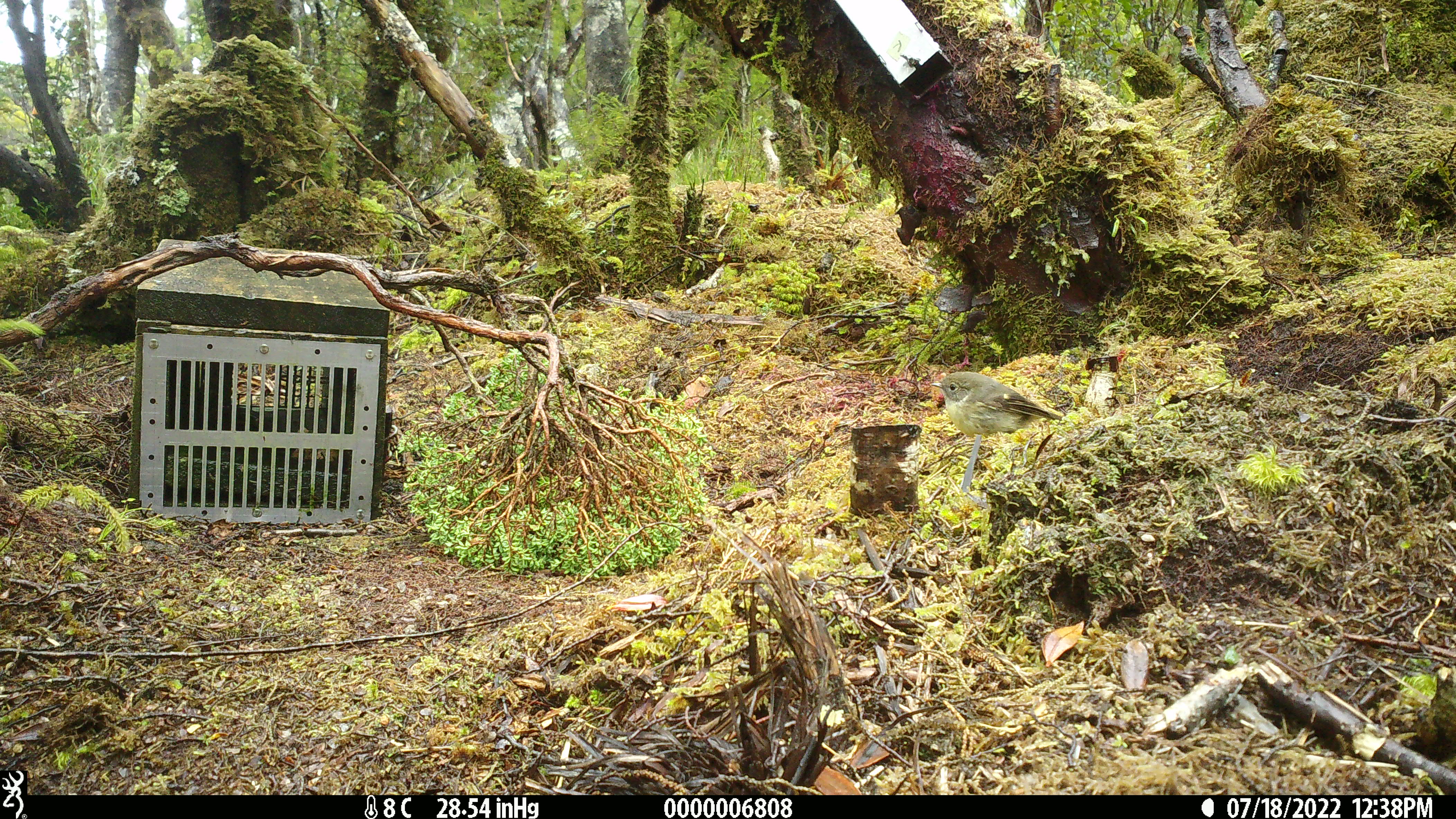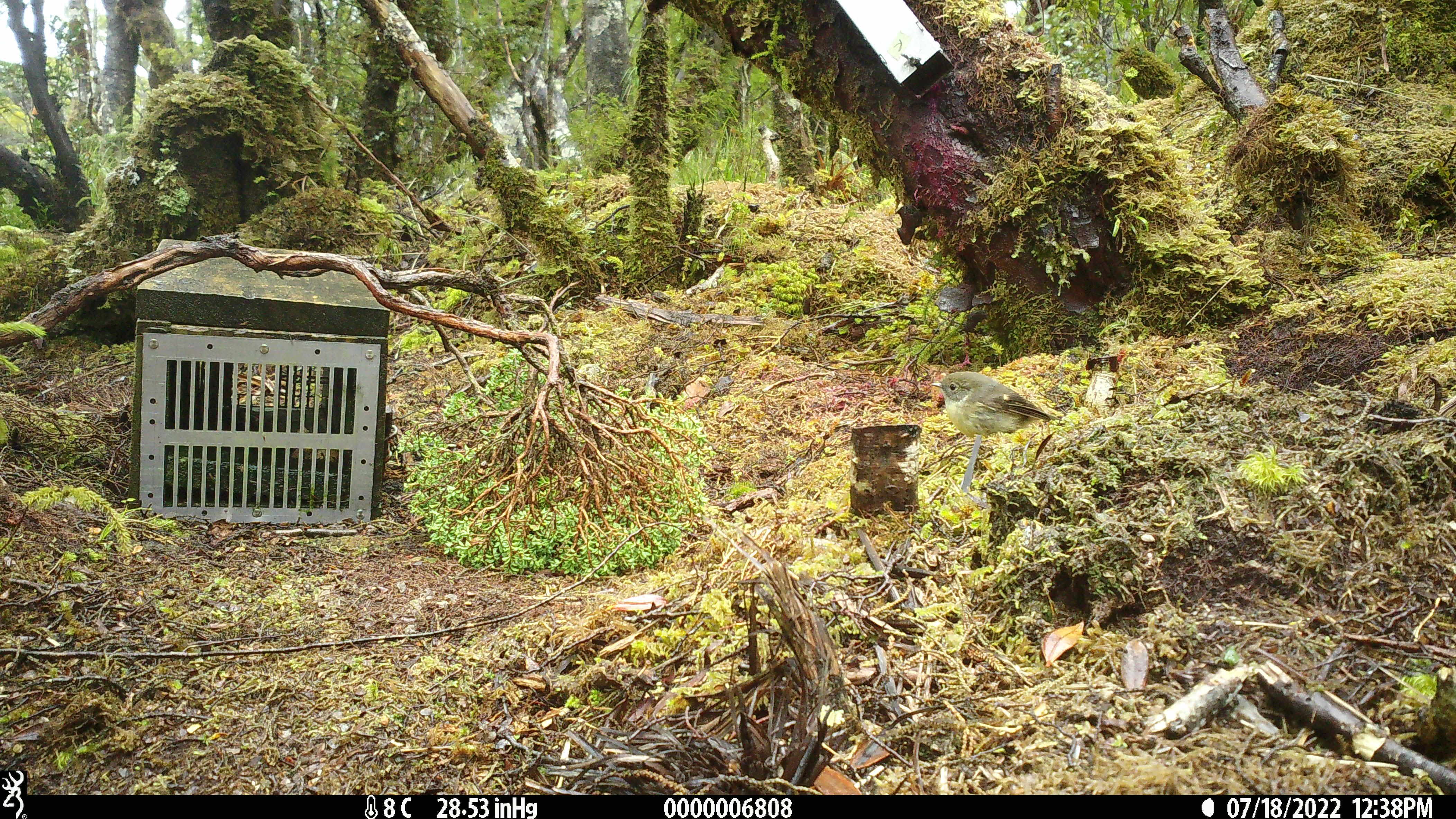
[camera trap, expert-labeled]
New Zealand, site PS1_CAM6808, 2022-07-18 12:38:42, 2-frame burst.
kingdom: Animalia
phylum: Chordata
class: Aves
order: Passeriformes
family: Petroicidae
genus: Petroica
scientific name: Petroica macrocephala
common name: tomtit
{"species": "tomtit (Petroica macrocephala)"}